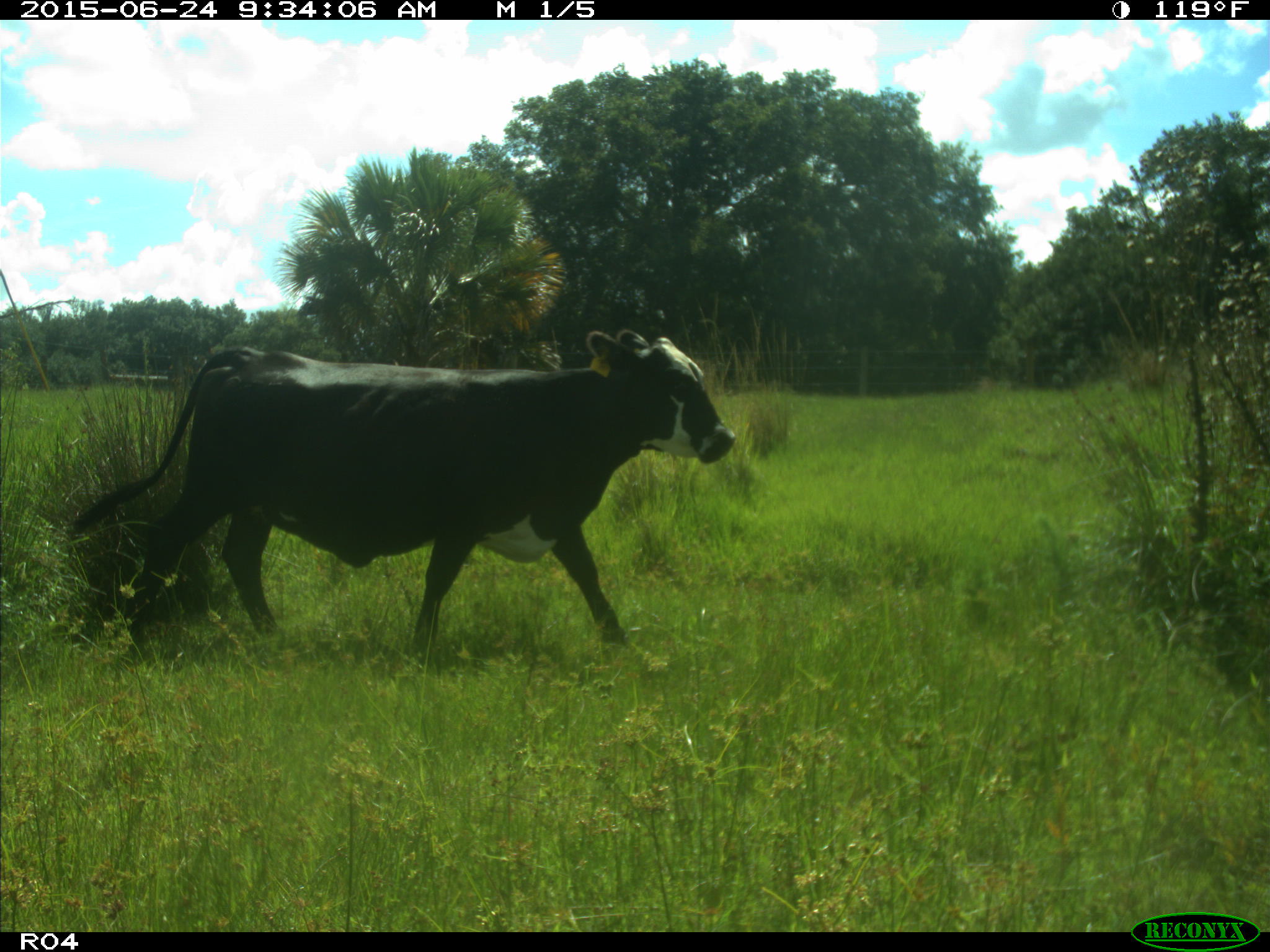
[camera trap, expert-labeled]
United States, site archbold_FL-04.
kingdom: Animalia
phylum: Chordata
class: Mammalia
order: Artiodactyla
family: Bovidae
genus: Bos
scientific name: Bos taurus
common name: domestic cow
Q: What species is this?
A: Bos taurus (domestic cow).